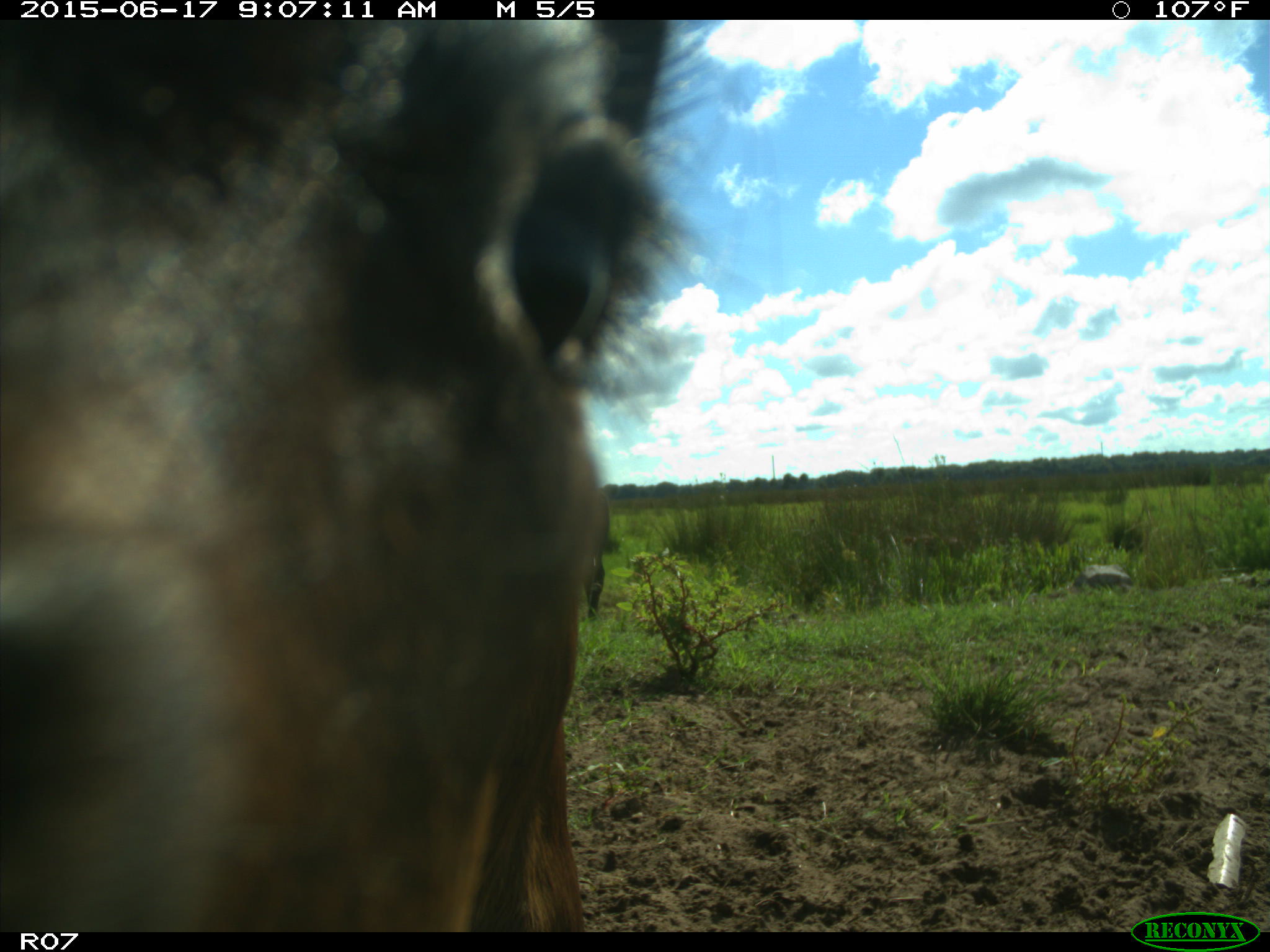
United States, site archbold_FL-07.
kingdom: Animalia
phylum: Chordata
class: Mammalia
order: Artiodactyla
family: Bovidae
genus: Bos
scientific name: Bos taurus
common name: domestic cow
Bos taurus (domestic cow).